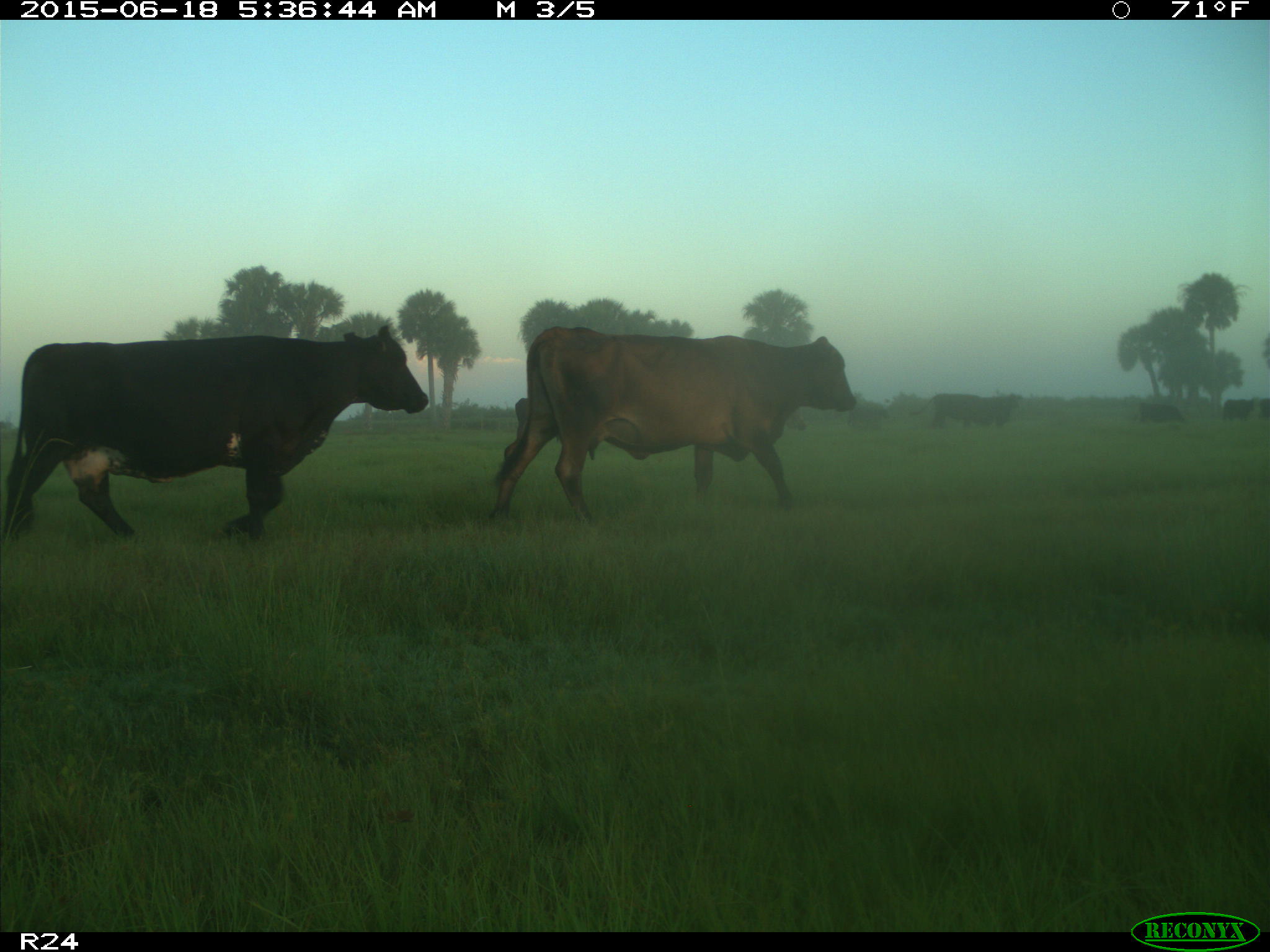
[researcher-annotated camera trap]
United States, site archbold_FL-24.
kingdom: Animalia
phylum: Chordata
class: Mammalia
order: Artiodactyla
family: Bovidae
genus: Bos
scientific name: Bos taurus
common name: domestic cow